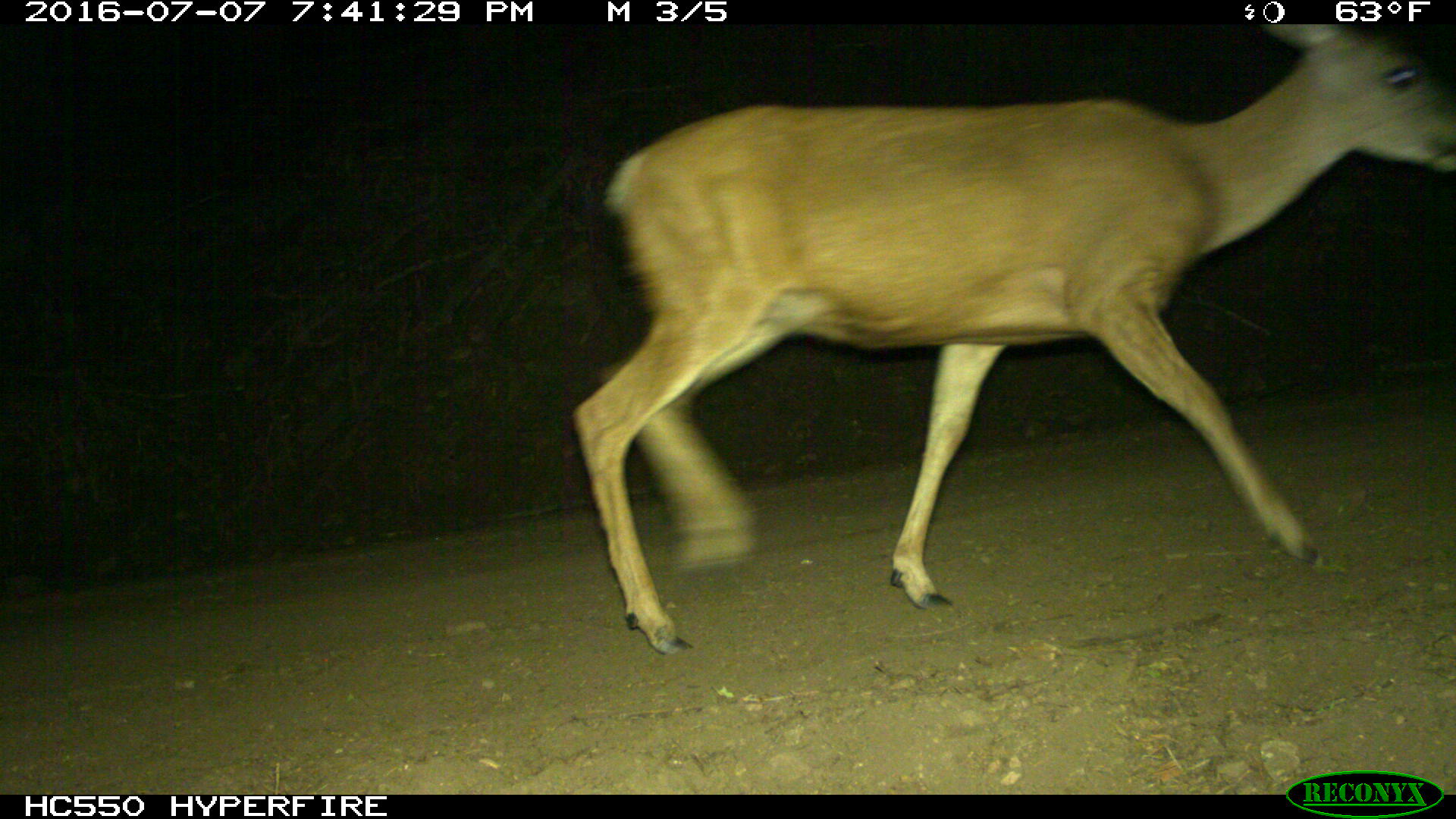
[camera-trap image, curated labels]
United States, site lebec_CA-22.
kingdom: Animalia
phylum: Chordata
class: Mammalia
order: Artiodactyla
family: Cervidae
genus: Odocoileus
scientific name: Odocoileus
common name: deer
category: unidentified deer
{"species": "unidentified deer (deer) (Odocoileus)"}